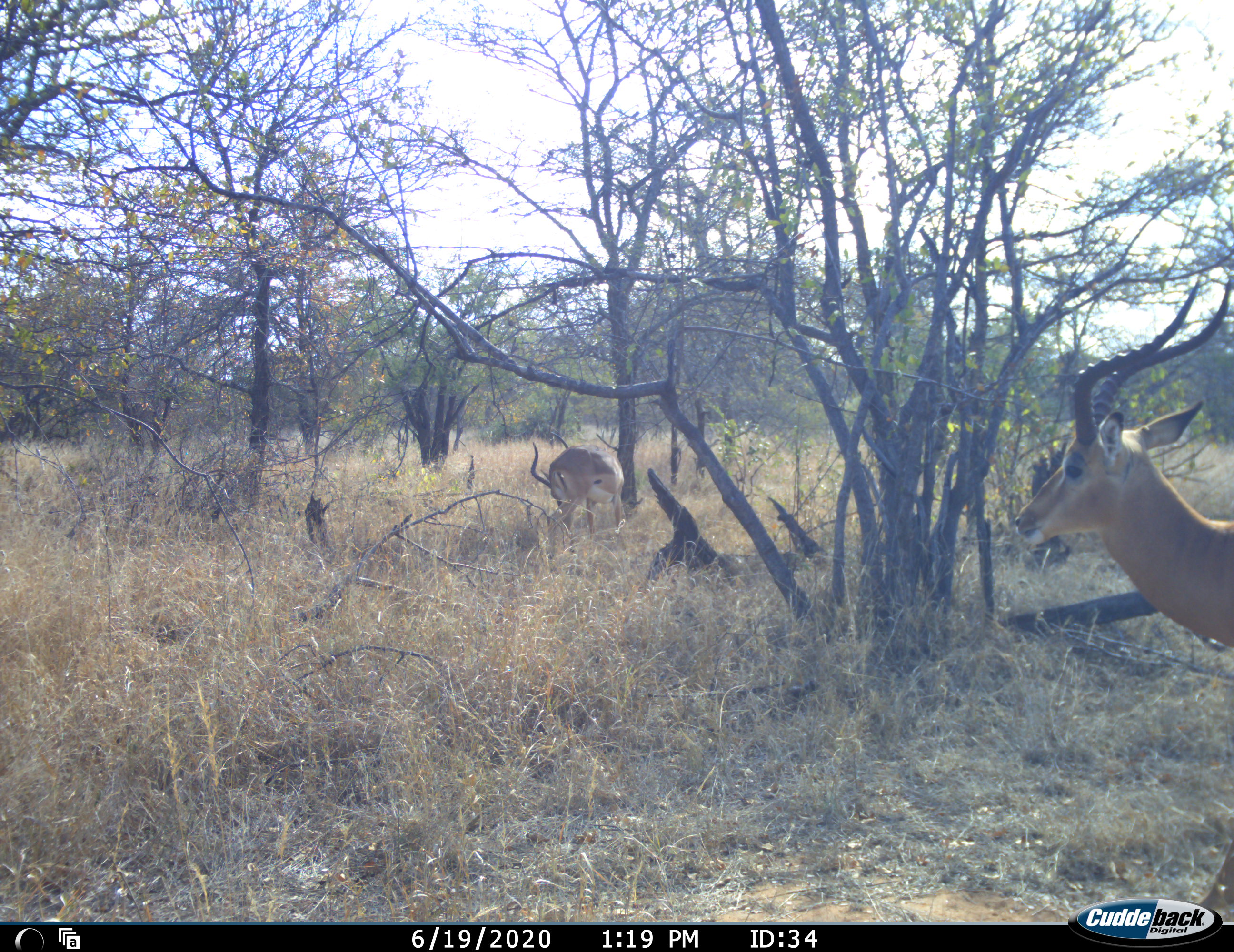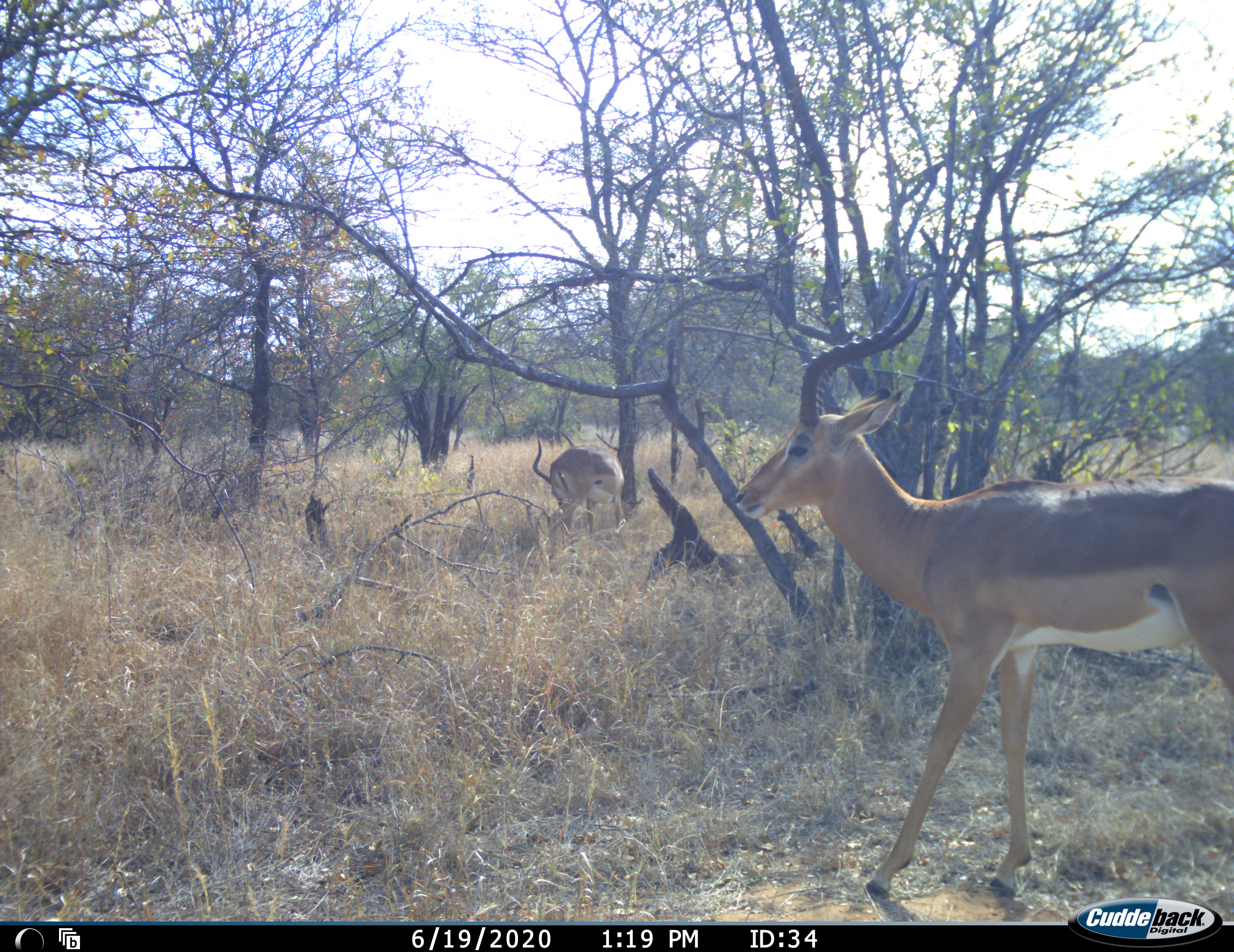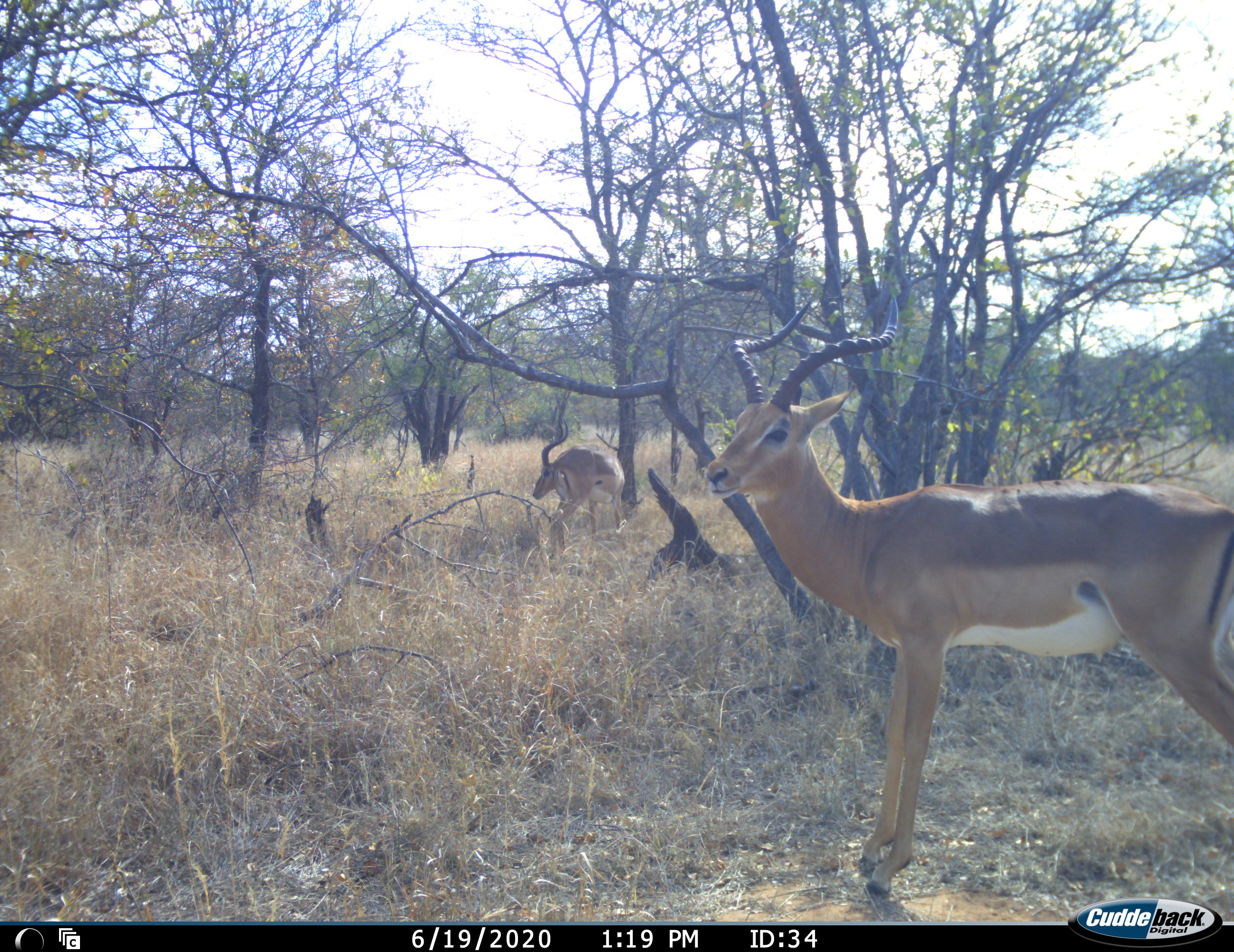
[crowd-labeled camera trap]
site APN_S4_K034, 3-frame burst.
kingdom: Animalia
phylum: Chordata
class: Mammalia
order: Artiodactyla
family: Bovidae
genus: Aepyceros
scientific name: Aepyceros melampus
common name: impala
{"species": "impala (Aepyceros melampus)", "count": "2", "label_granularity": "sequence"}